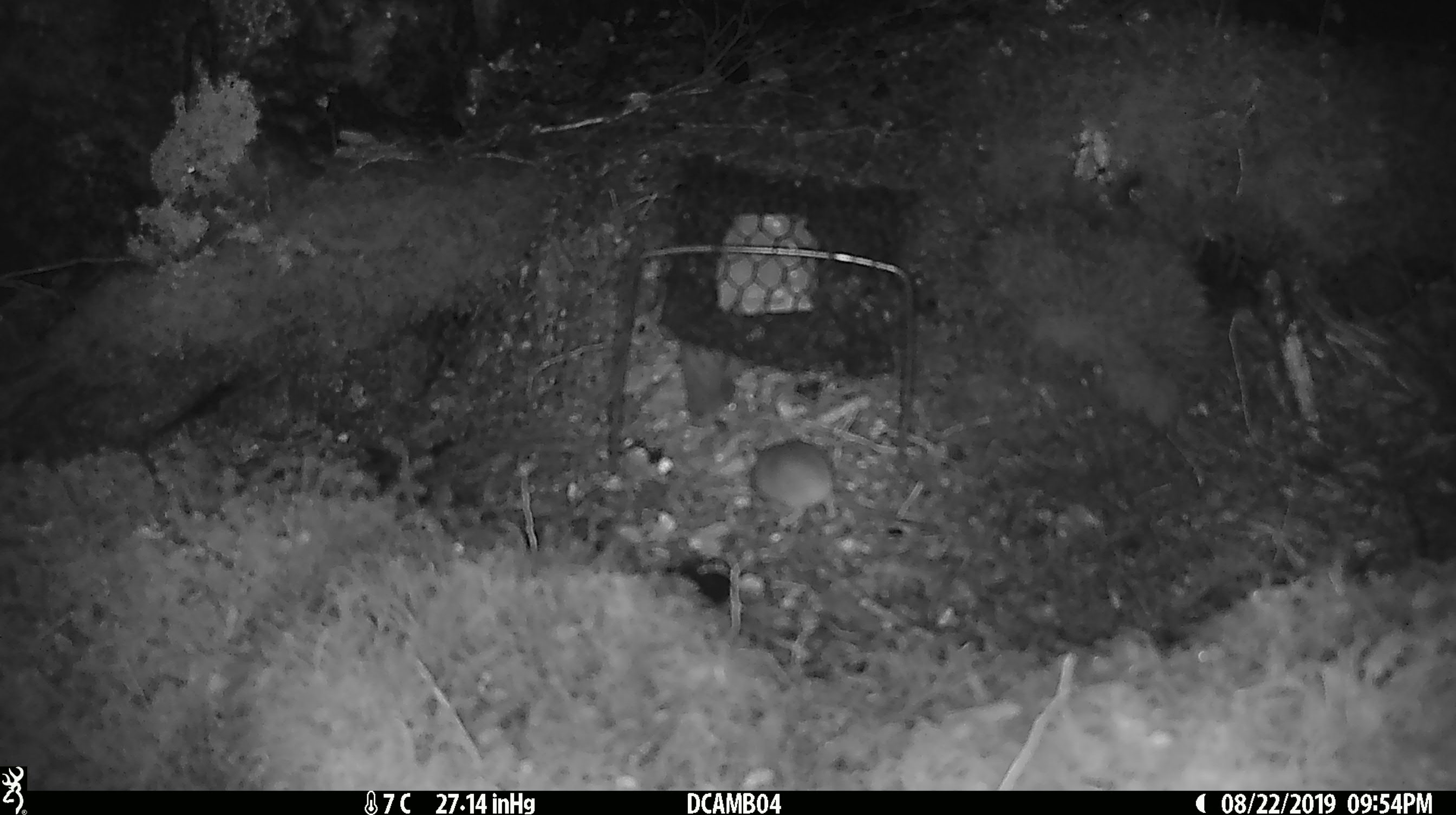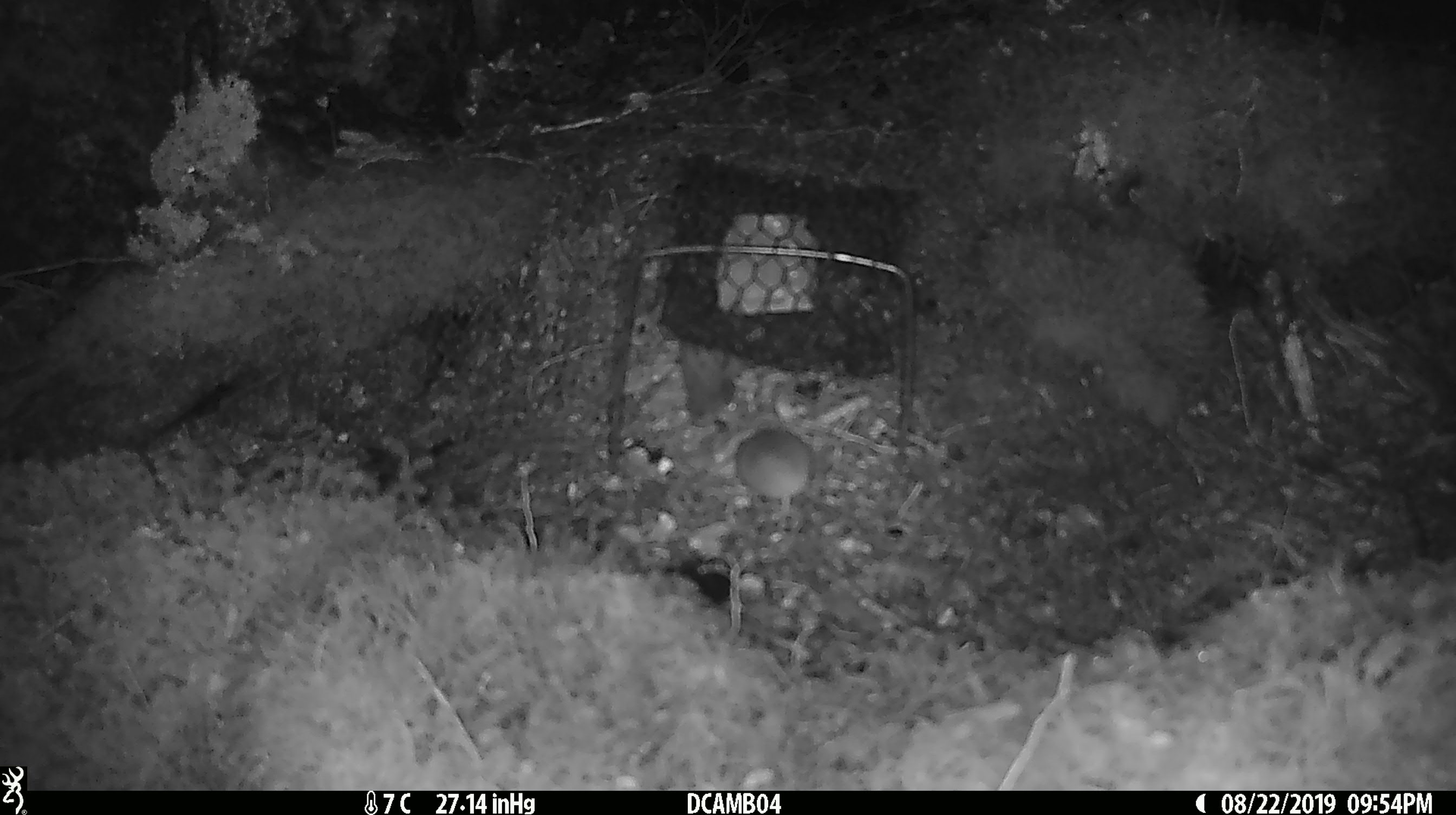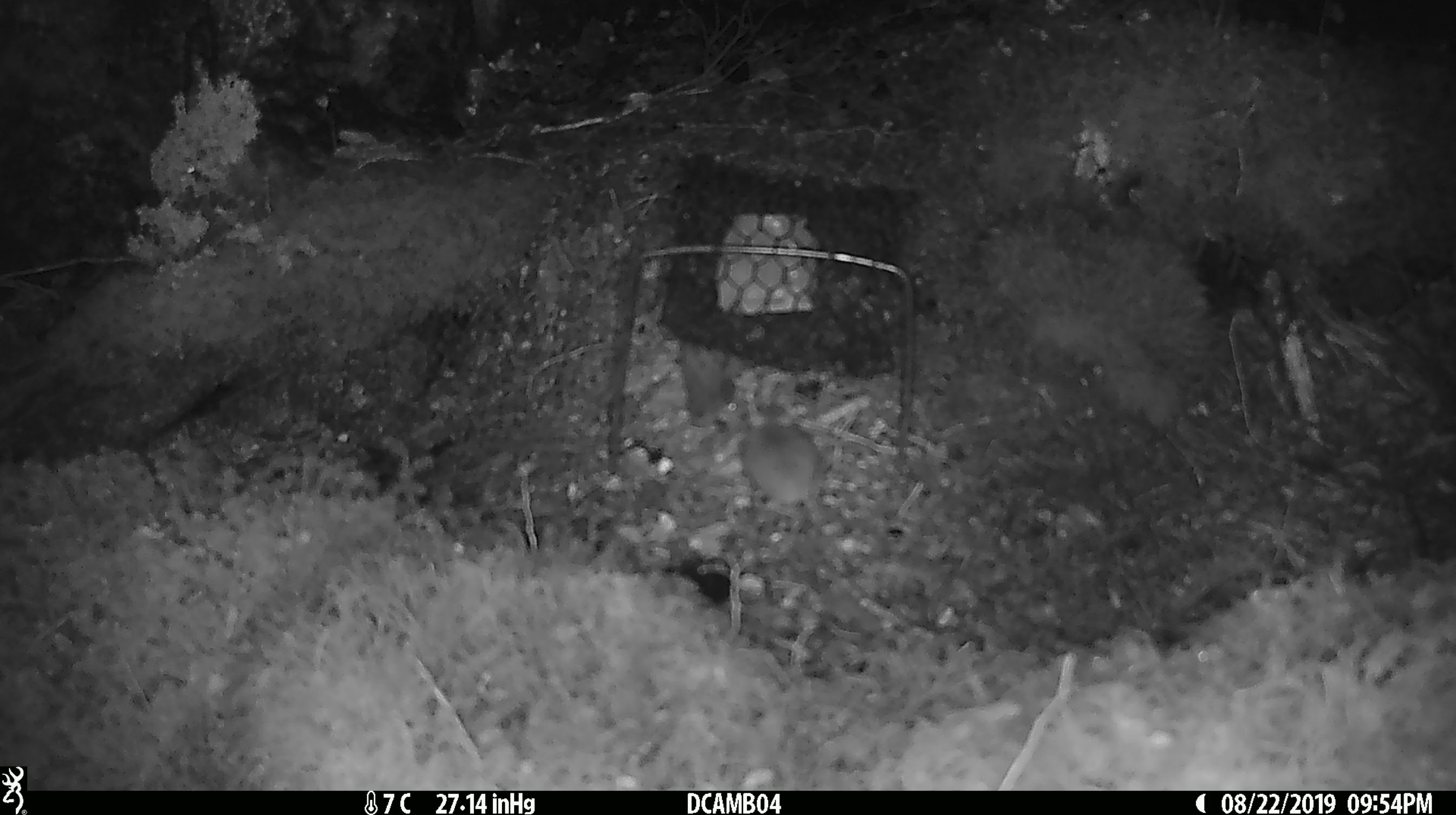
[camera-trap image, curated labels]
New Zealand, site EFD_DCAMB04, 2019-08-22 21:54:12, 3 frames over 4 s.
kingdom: Animalia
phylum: Chordata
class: Mammalia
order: Rodentia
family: Muridae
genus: Mus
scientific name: Mus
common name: mouse